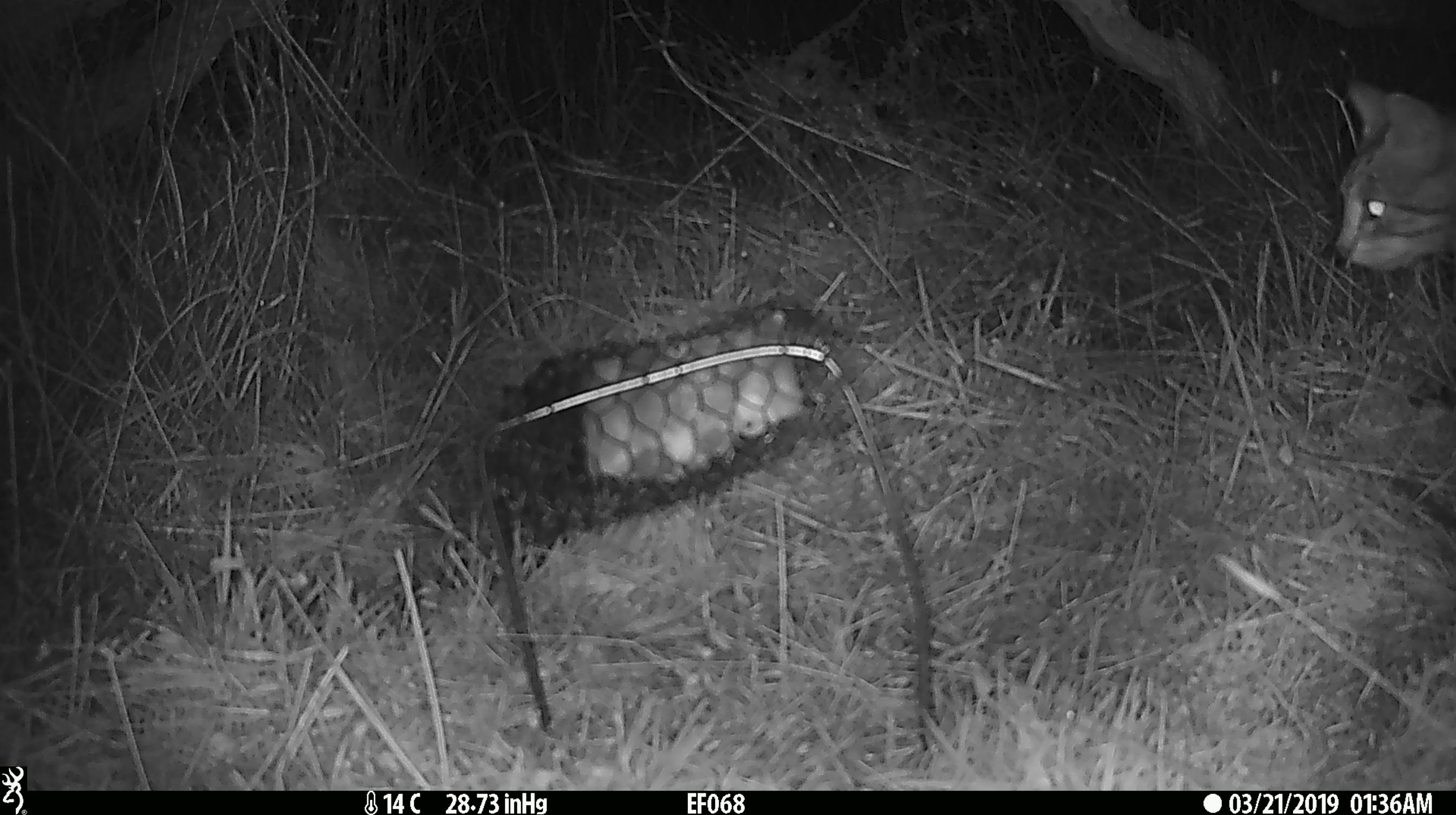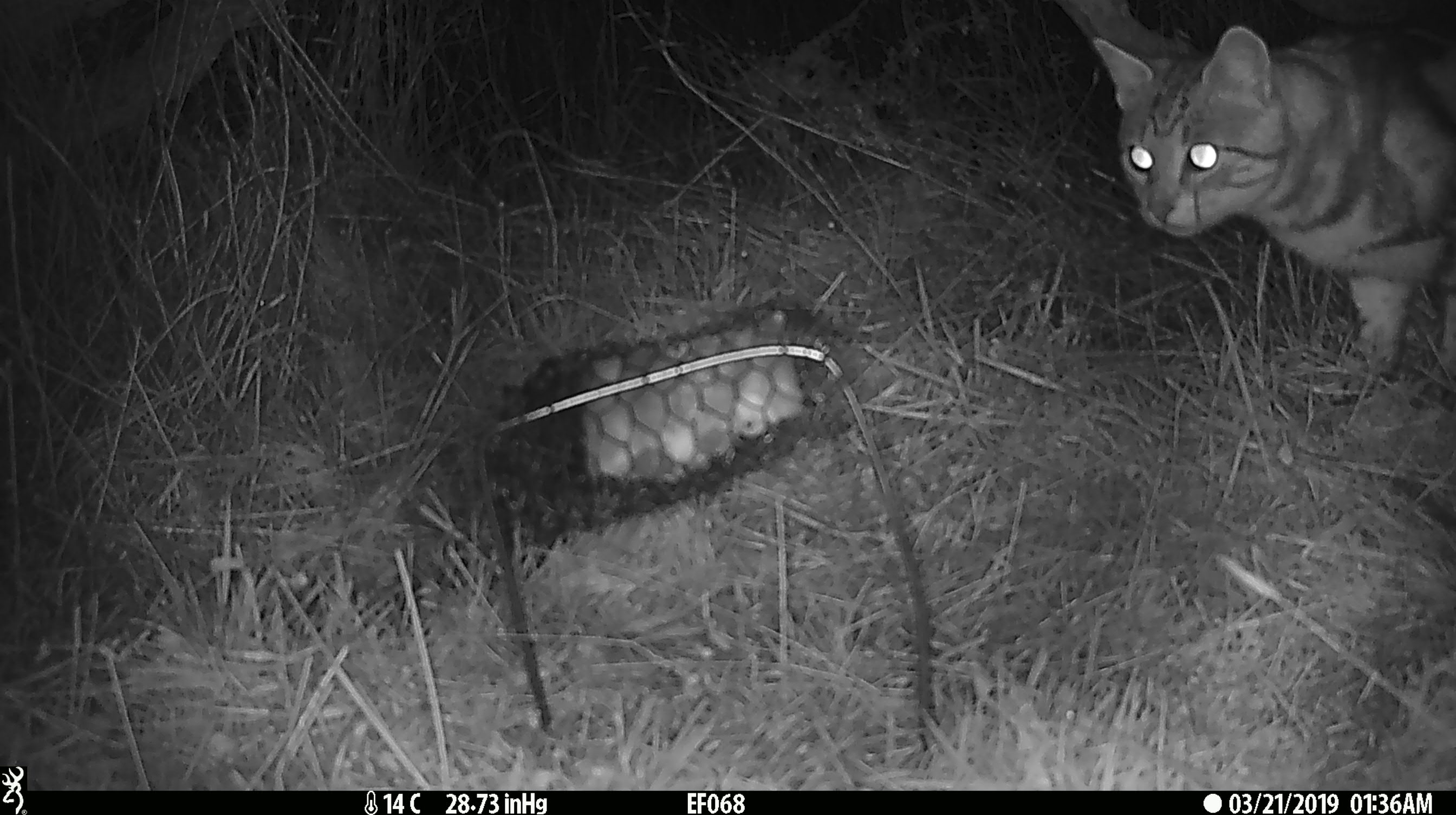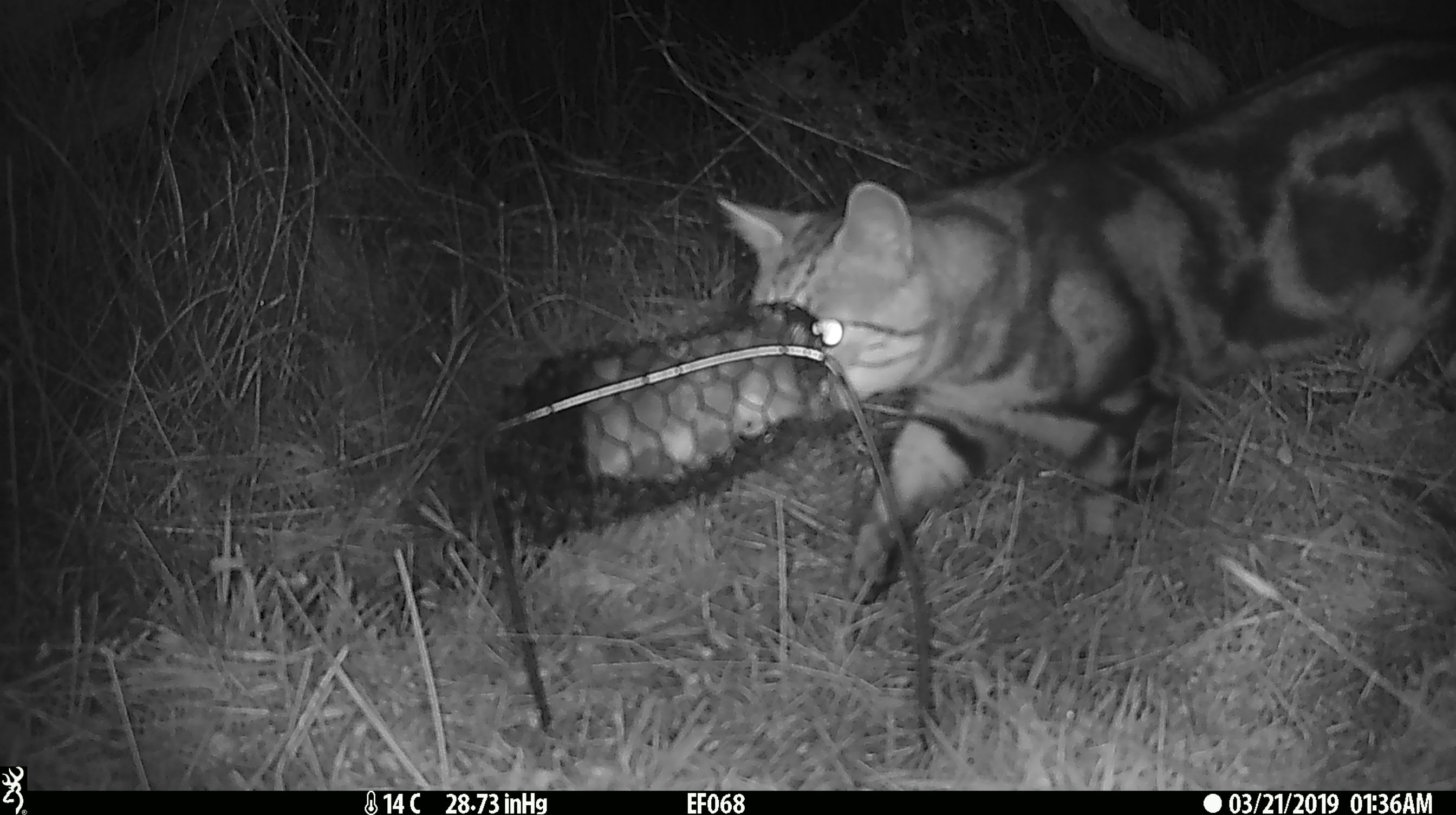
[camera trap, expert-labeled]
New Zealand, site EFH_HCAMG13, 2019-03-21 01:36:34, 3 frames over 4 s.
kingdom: Animalia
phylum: Chordata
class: Mammalia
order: Carnivora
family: Felidae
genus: Felis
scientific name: Felis catus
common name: domestic cat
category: cat